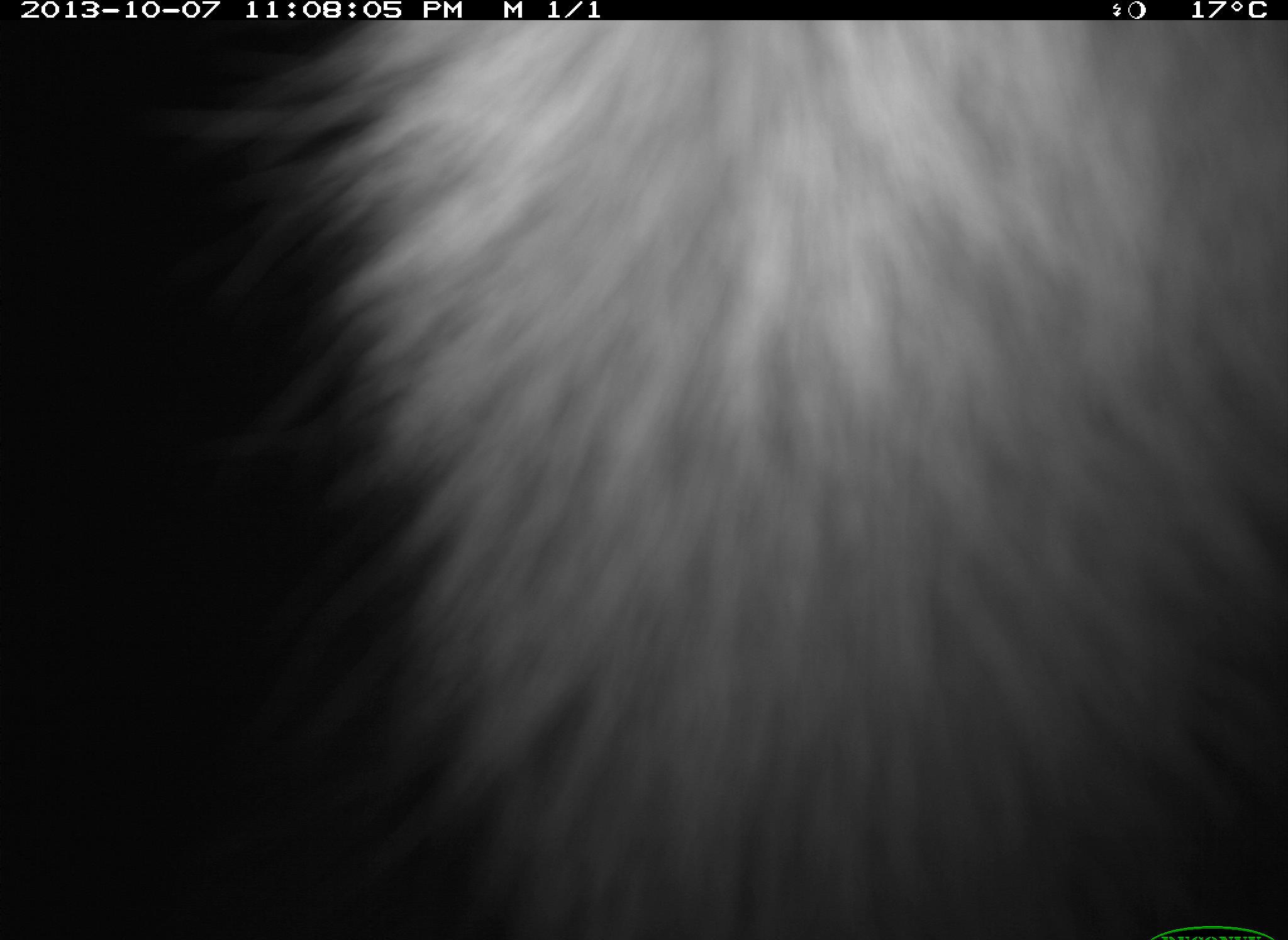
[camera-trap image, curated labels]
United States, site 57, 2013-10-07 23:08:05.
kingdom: Animalia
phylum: Chordata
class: Mammalia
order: Carnivora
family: Procyonidae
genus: Procyon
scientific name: Procyon lotor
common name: raccoon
Raccoon (Procyon lotor).